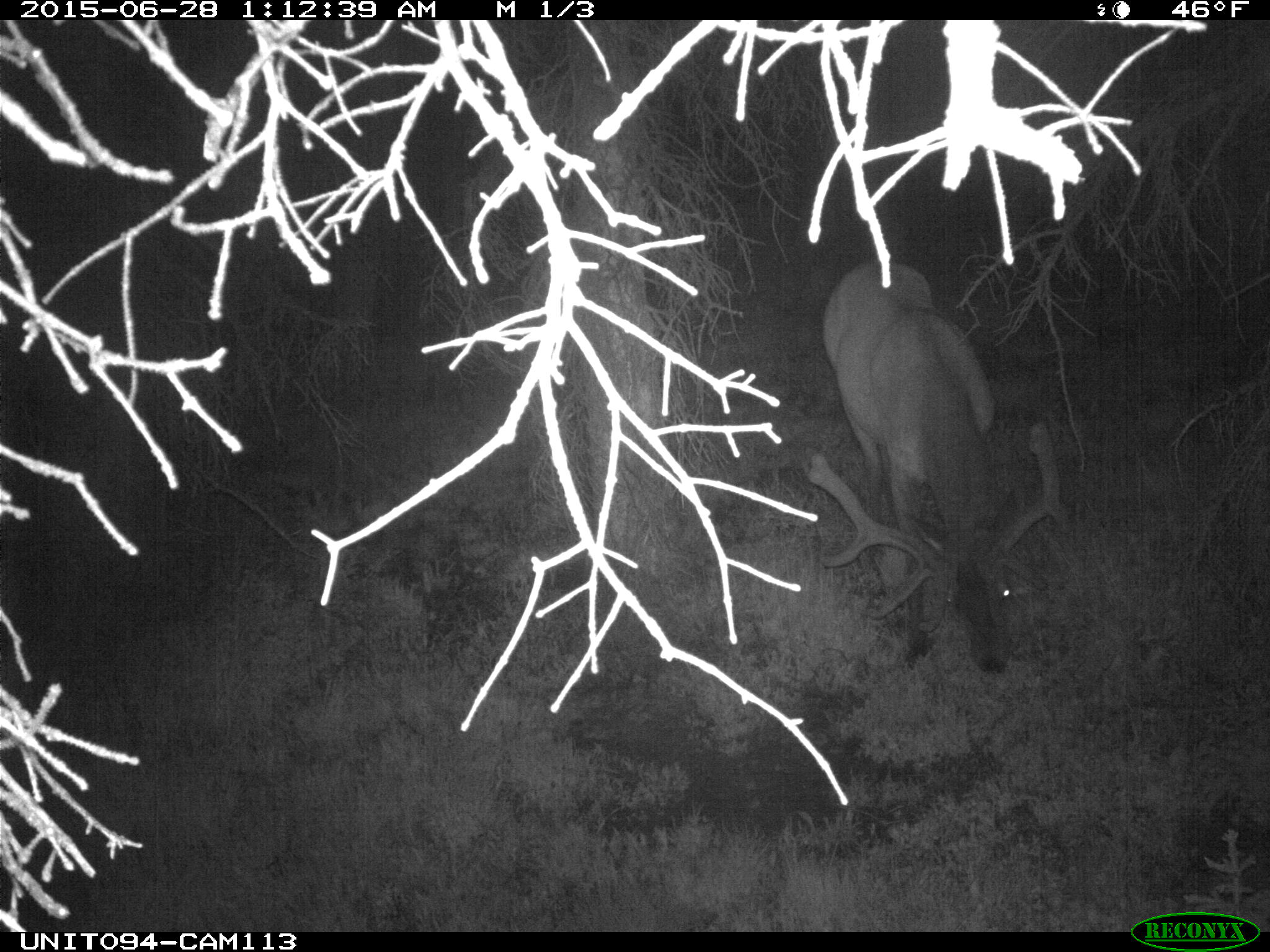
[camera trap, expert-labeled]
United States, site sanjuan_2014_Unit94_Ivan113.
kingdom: Animalia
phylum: Chordata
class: Mammalia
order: Artiodactyla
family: Cervidae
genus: Cervus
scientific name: Cervus elaphus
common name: red deer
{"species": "Cervus elaphus (red deer)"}